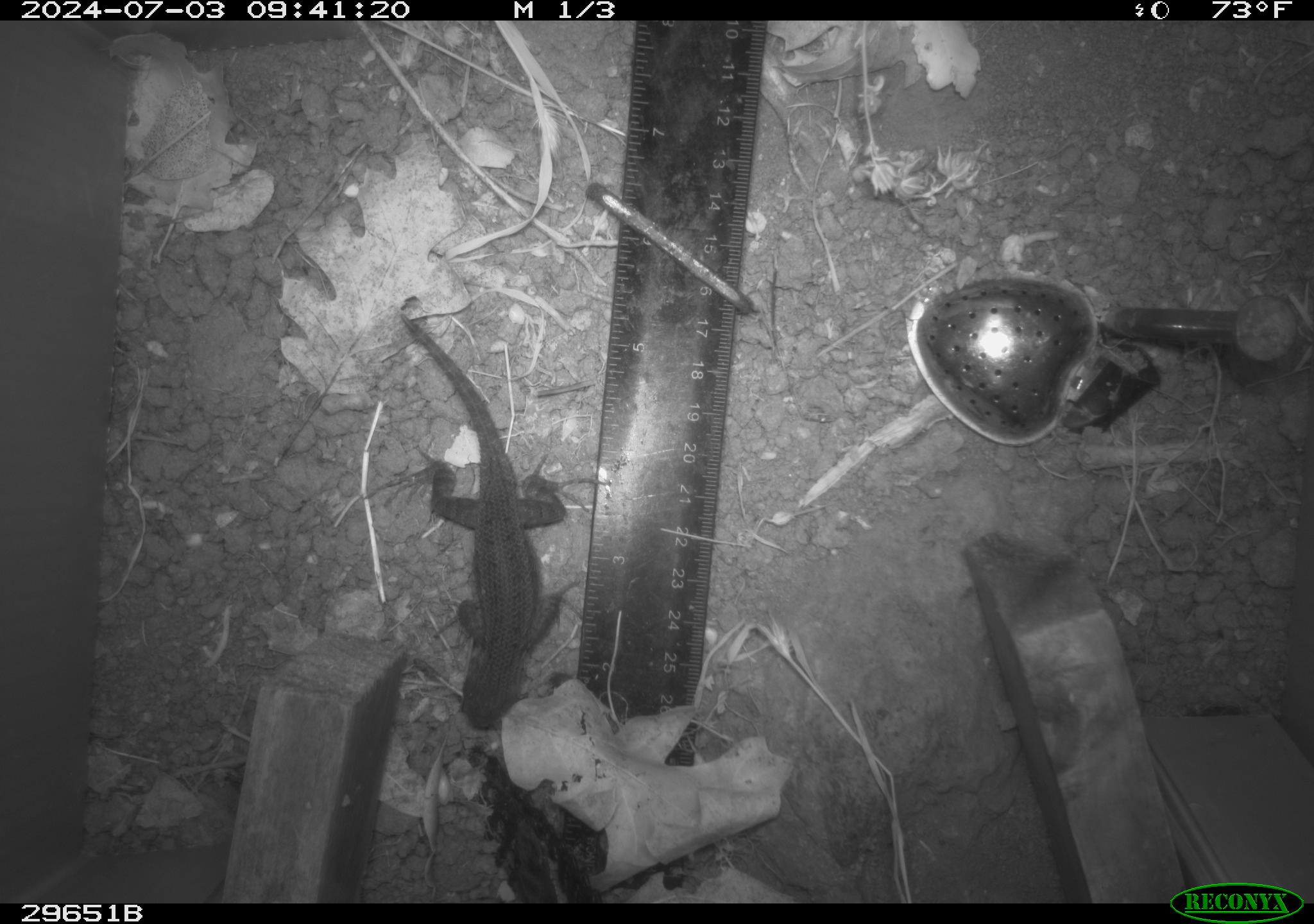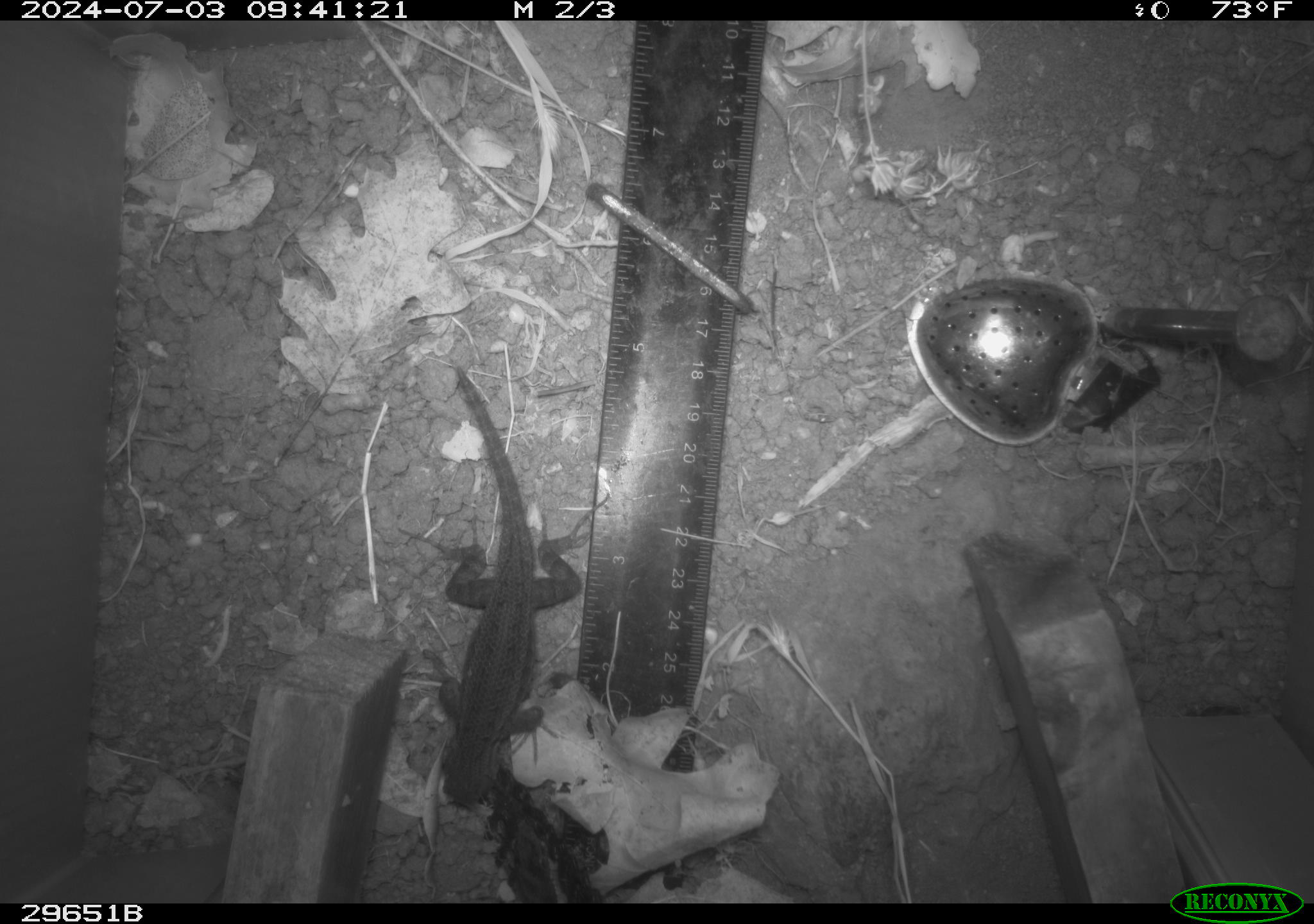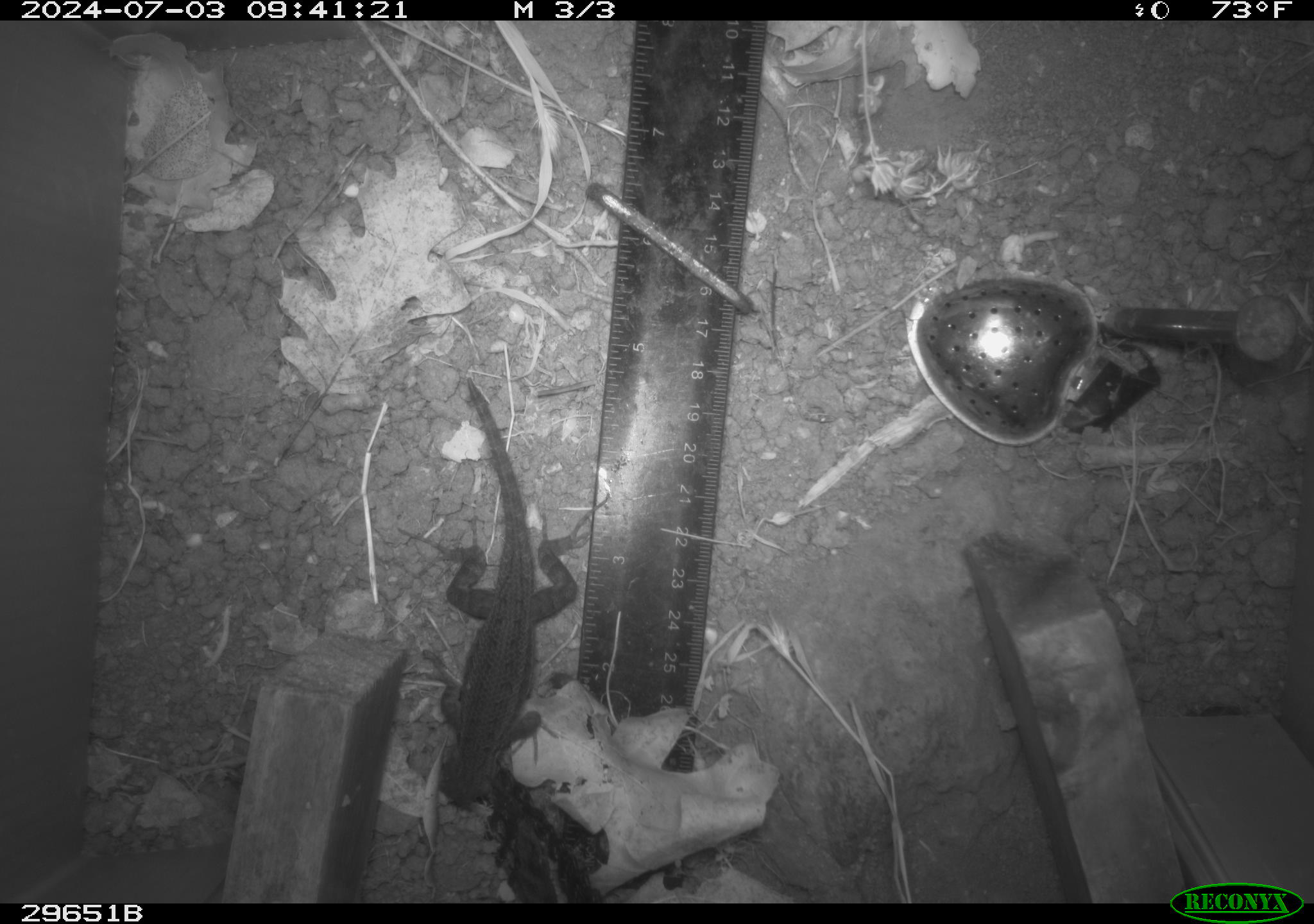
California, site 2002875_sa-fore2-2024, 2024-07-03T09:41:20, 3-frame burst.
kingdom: Animalia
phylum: Chordata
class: Reptilia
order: Squamata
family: Phrynosomatidae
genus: Sceloporus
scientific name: Sceloporus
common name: spiny lizards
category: sceloporus species